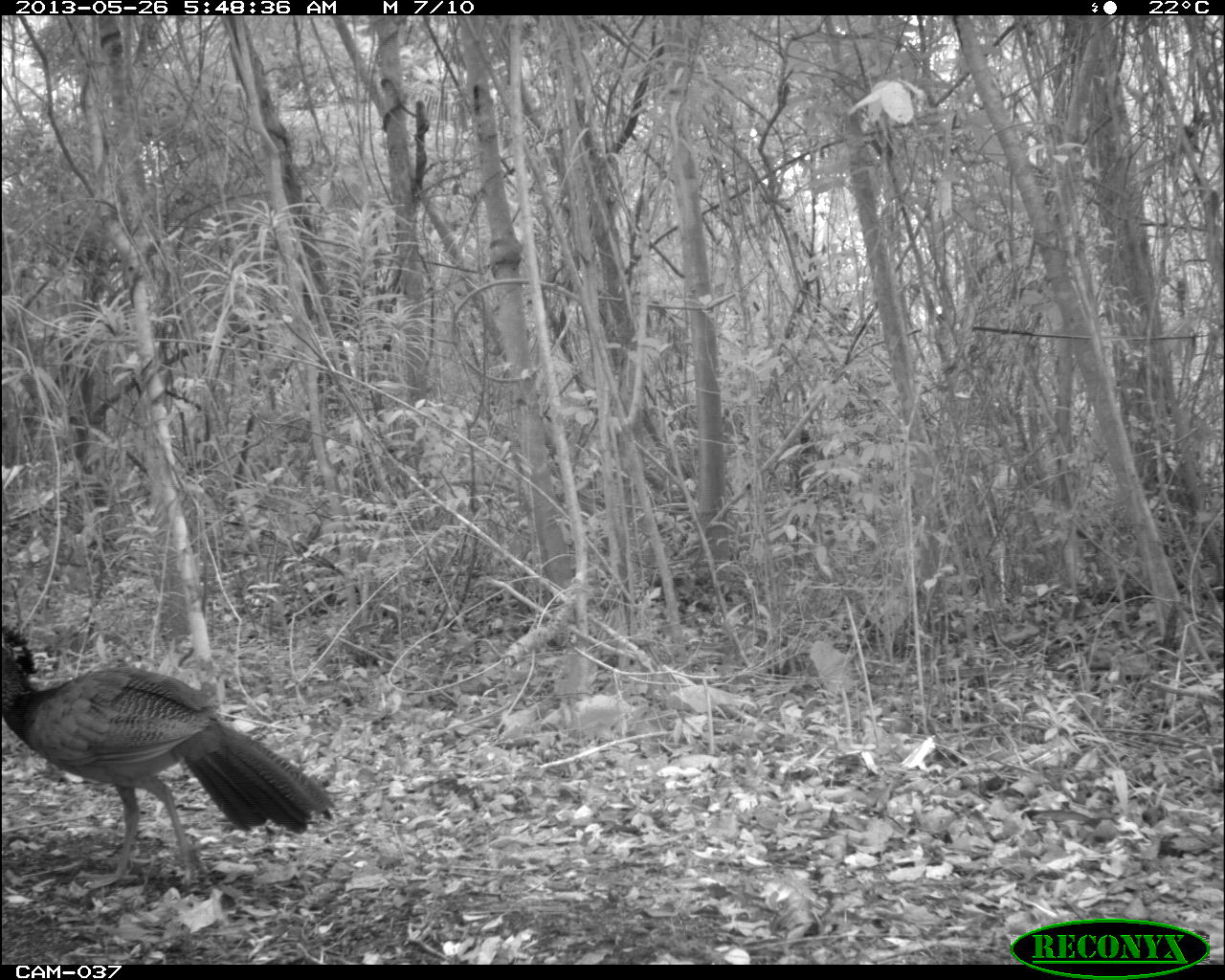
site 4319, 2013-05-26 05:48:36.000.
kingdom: Animalia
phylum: Chordata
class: Aves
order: Galliformes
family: Cracidae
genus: Crax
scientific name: Crax rubra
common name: great curassow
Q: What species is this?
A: Crax rubra (great curassow).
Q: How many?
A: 1.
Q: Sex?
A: Female.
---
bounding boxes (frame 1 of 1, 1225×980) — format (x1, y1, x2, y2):
crax rubra: (1, 614, 340, 894)